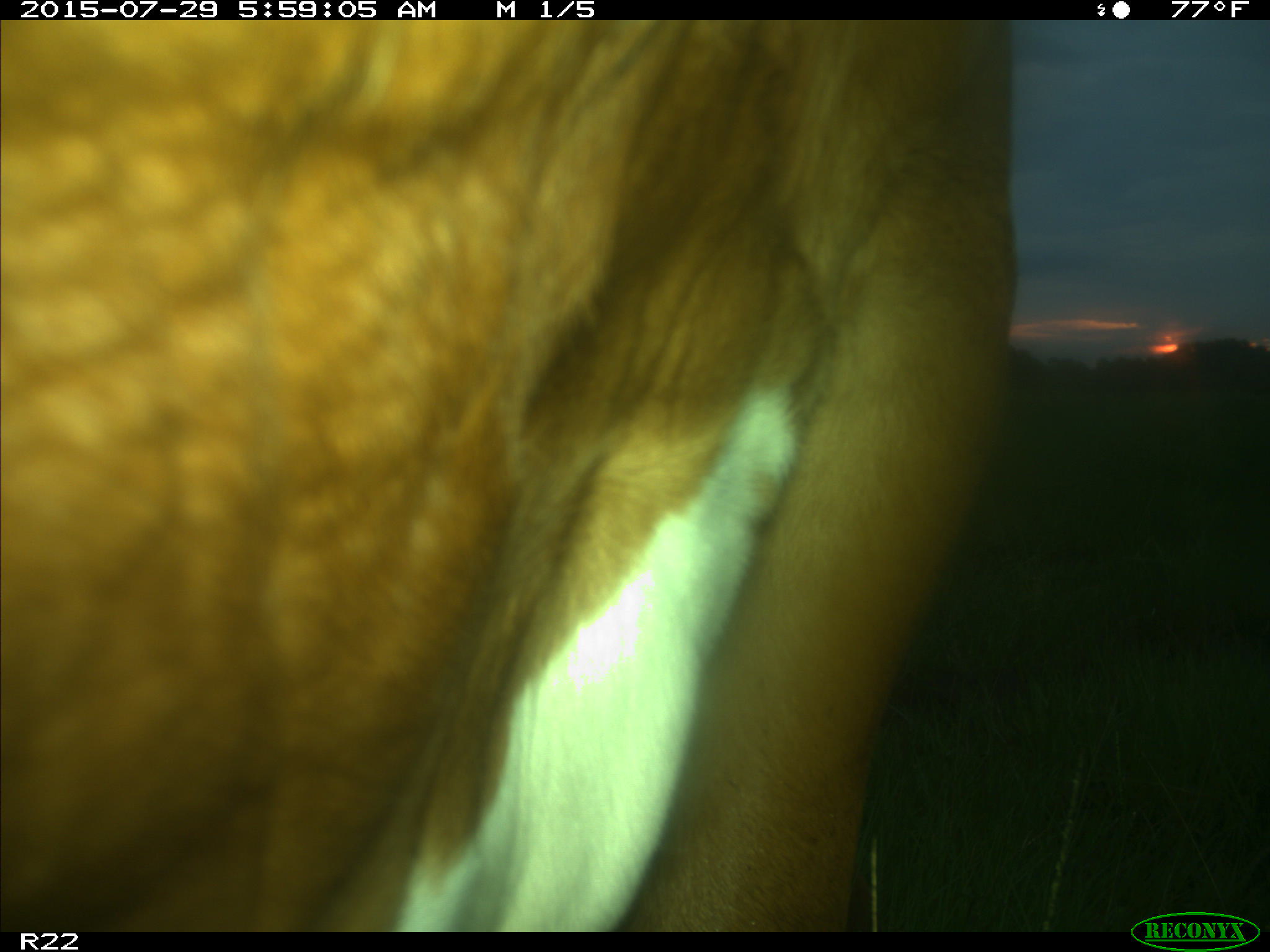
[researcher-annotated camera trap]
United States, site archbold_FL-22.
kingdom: Animalia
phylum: Chordata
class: Mammalia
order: Artiodactyla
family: Bovidae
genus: Bos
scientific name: Bos taurus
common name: domestic cow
Bos taurus (domestic cow).